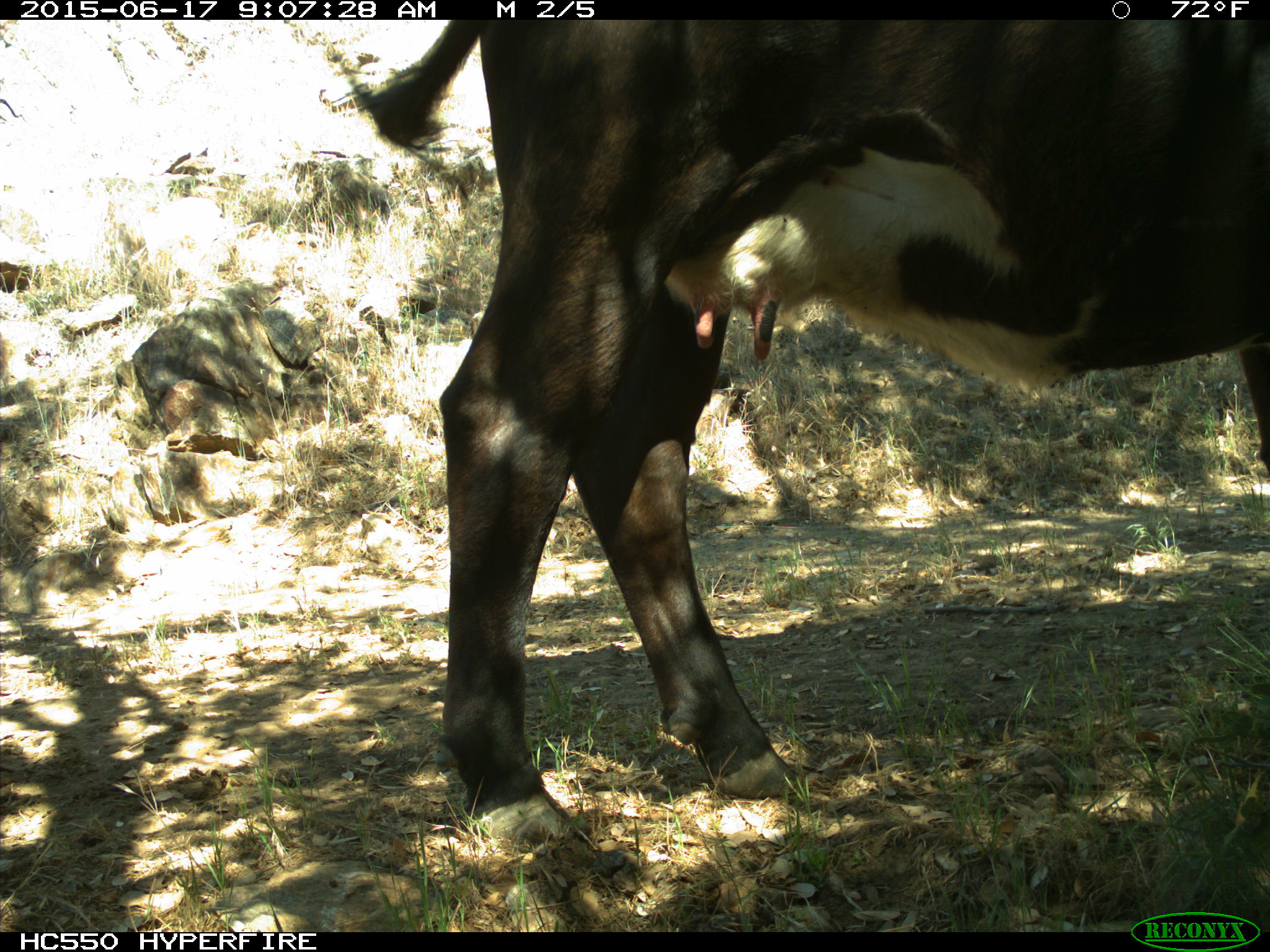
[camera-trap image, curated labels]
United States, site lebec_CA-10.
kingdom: Animalia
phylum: Chordata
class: Mammalia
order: Artiodactyla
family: Bovidae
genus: Bos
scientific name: Bos taurus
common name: domestic cow